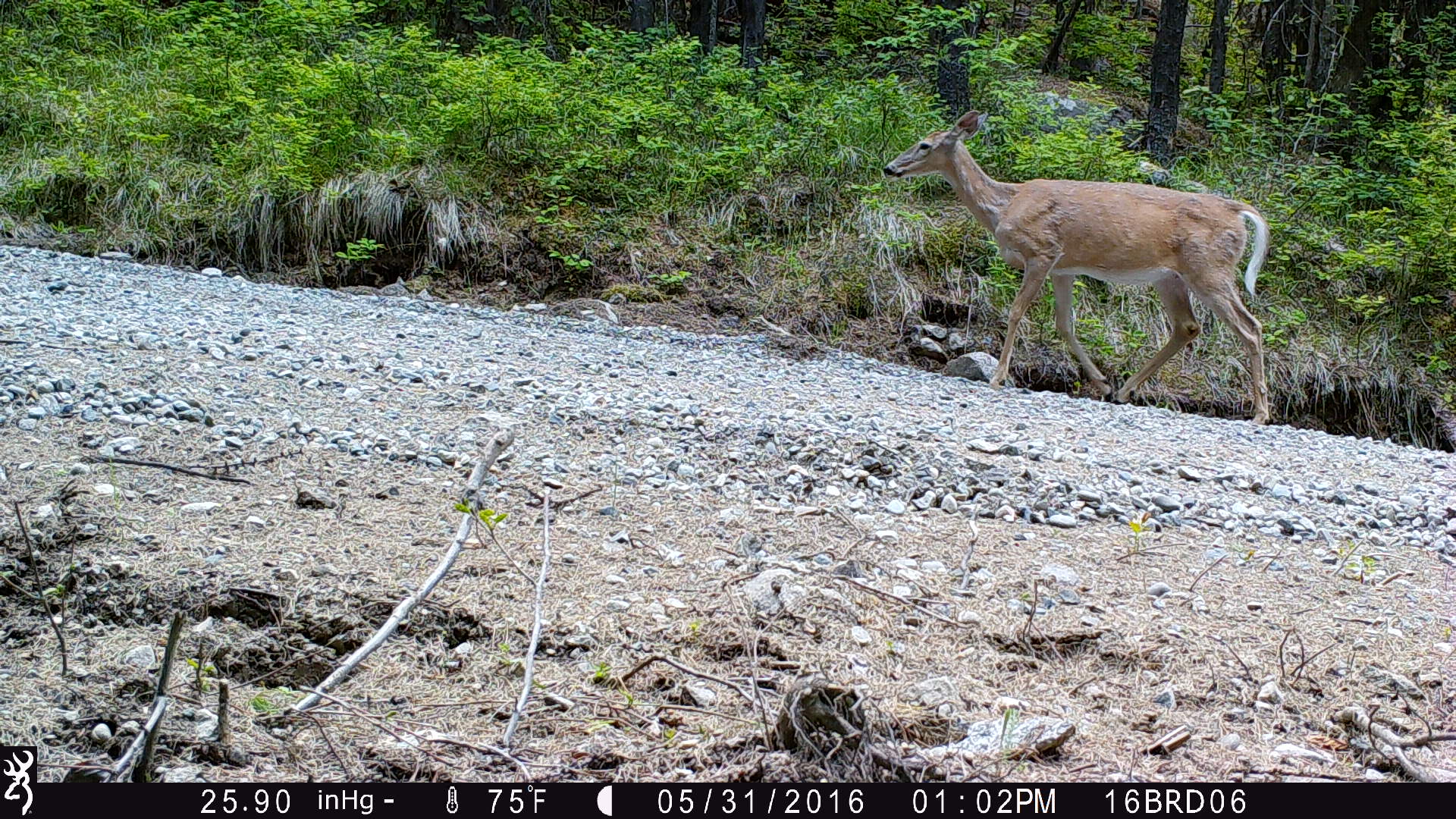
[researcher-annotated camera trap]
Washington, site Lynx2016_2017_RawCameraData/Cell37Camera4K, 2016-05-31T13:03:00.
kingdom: Animalia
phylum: Chordata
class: Mammalia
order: Artiodactyla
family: Cervidae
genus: Odocoileus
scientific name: Odocoileus virginianus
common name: white-tailed deer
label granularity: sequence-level